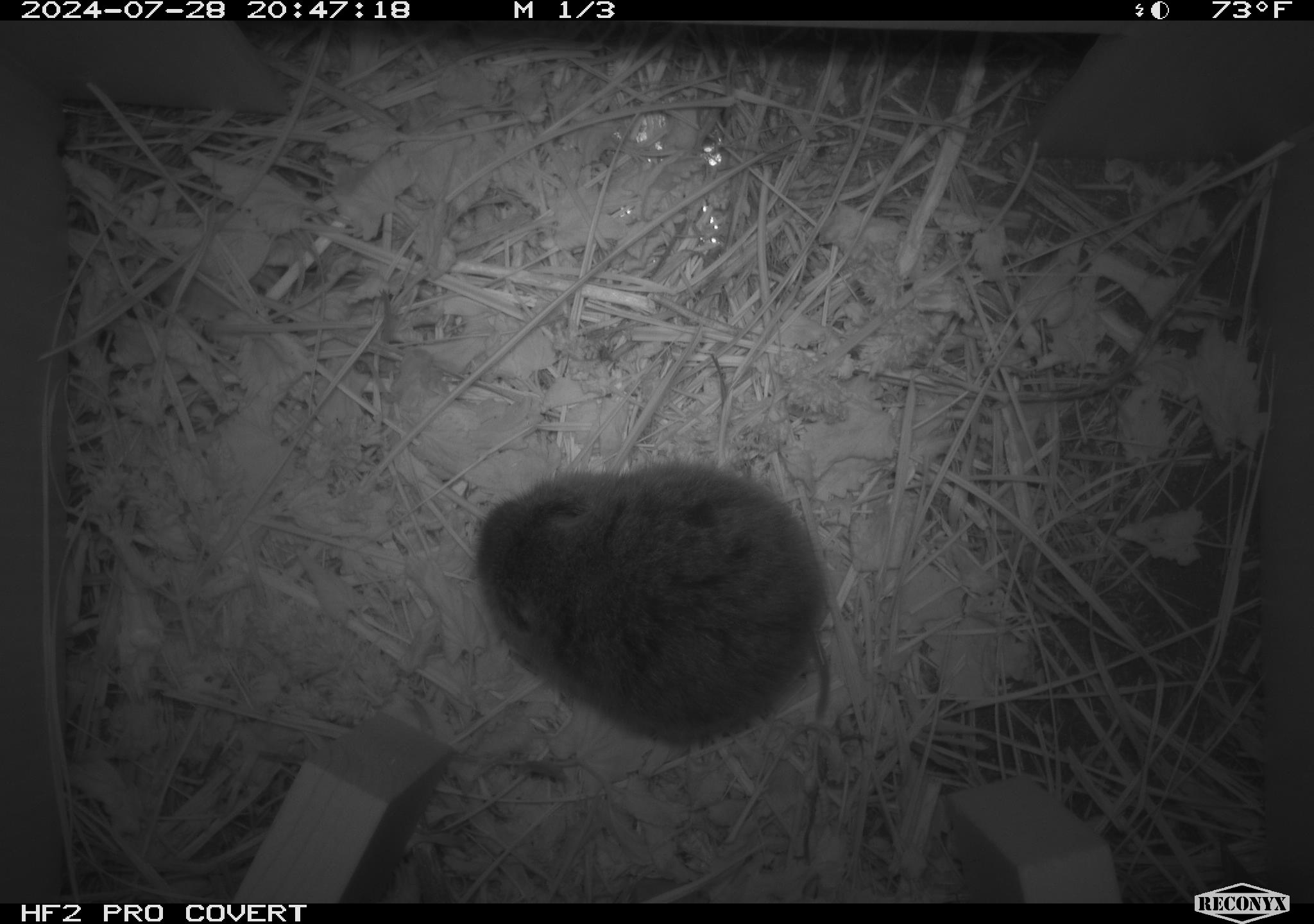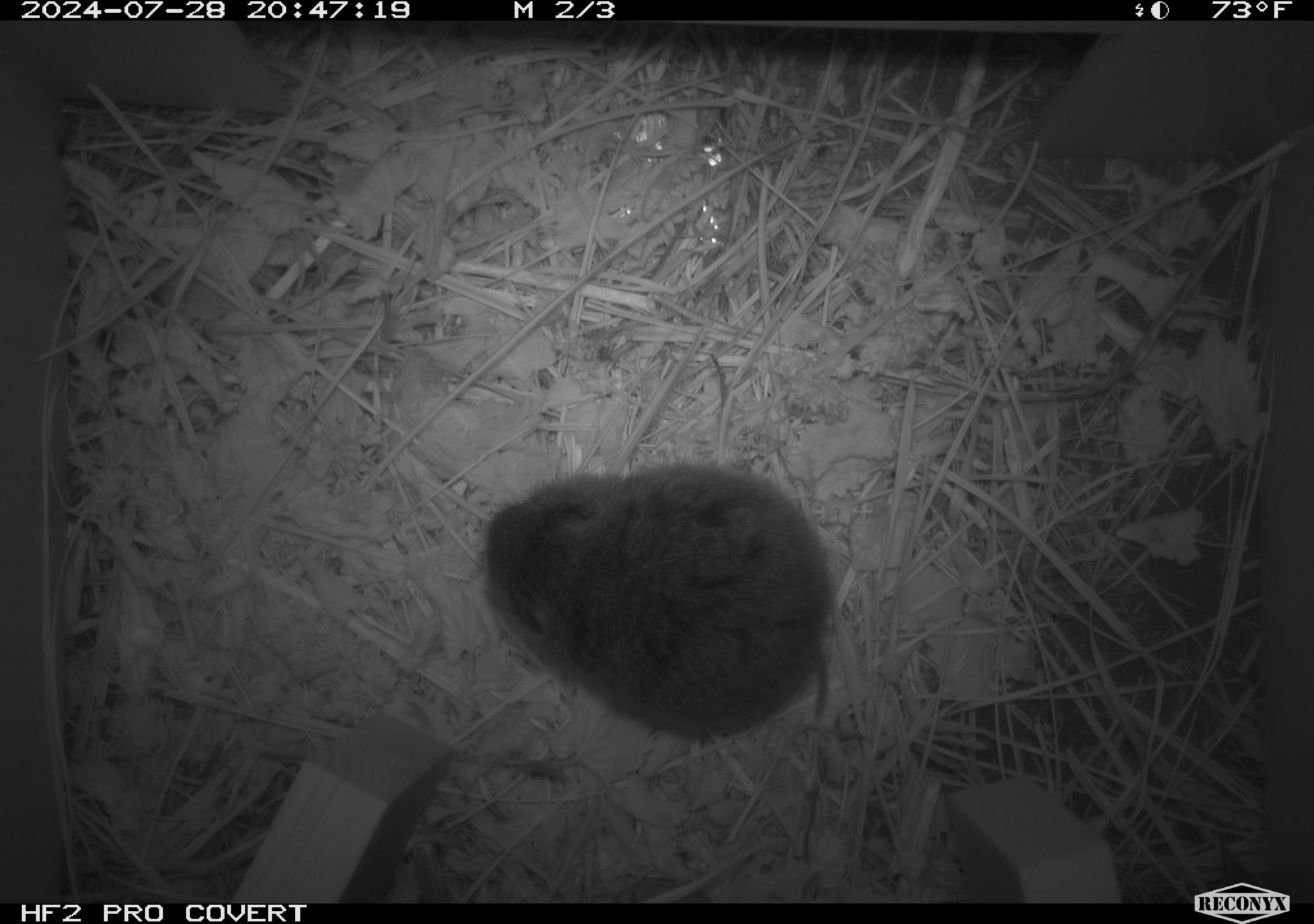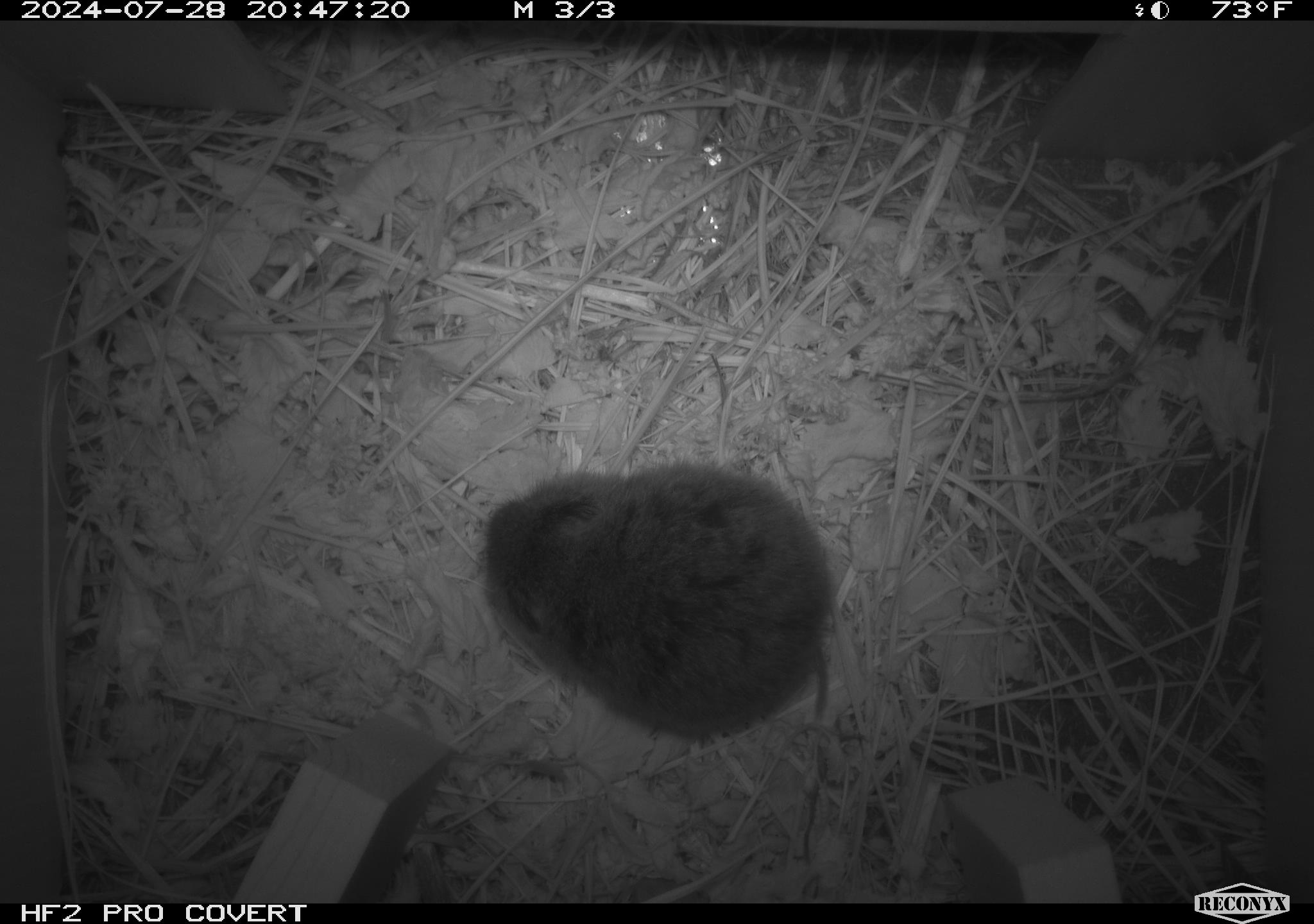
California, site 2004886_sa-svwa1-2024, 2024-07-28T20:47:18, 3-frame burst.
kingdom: Animalia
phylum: Chordata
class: Mammalia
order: Rodentia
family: Cricetidae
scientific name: Arvicolinae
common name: voles, lemmings, and muskrats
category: arvicolinae subfamily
Arvicolinae subfamily (voles, lemmings, and muskrats) (Arvicolinae).